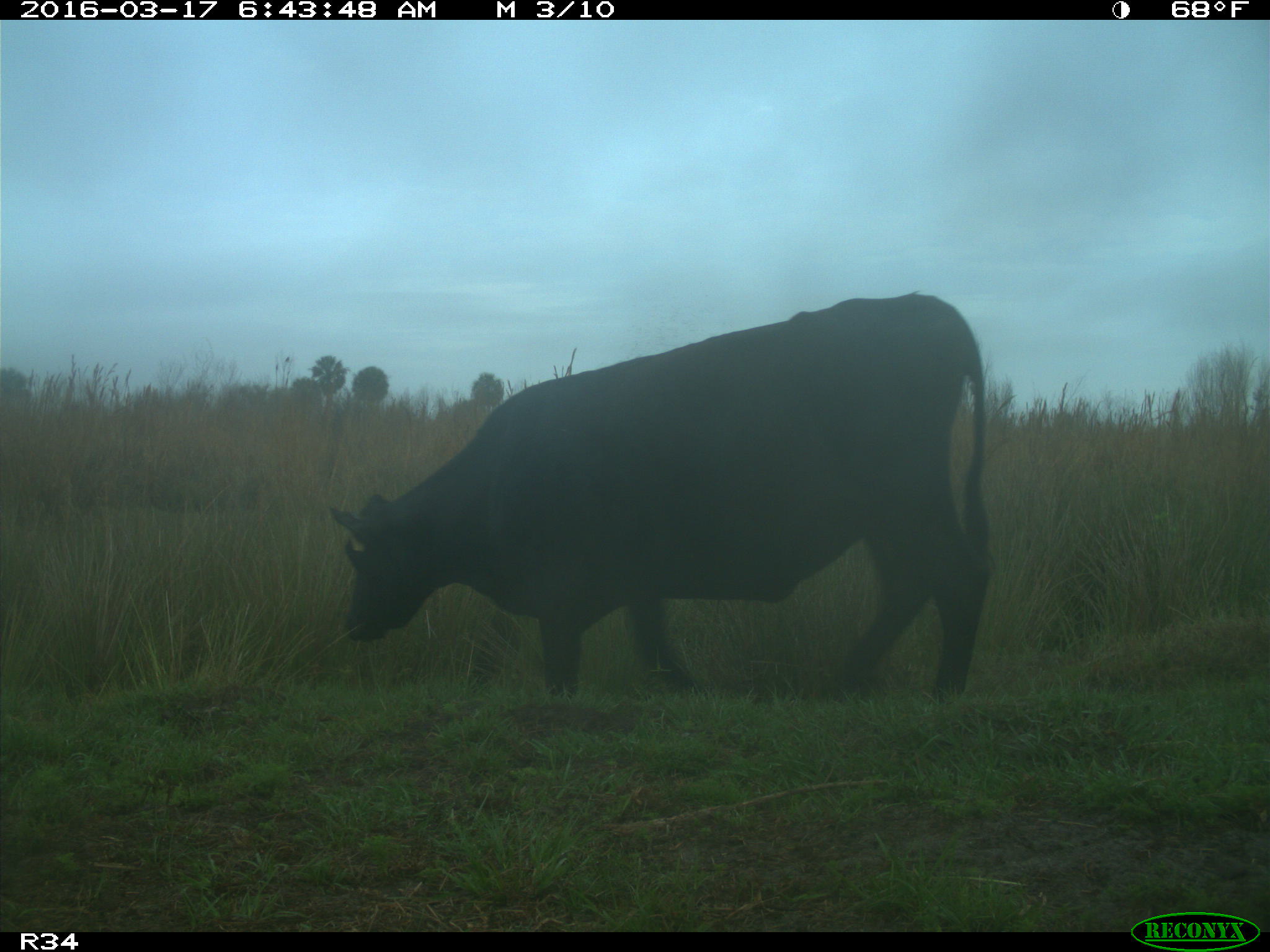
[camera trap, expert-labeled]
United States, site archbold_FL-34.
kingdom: Animalia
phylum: Chordata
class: Mammalia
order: Artiodactyla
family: Bovidae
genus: Bos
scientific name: Bos taurus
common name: domestic cow